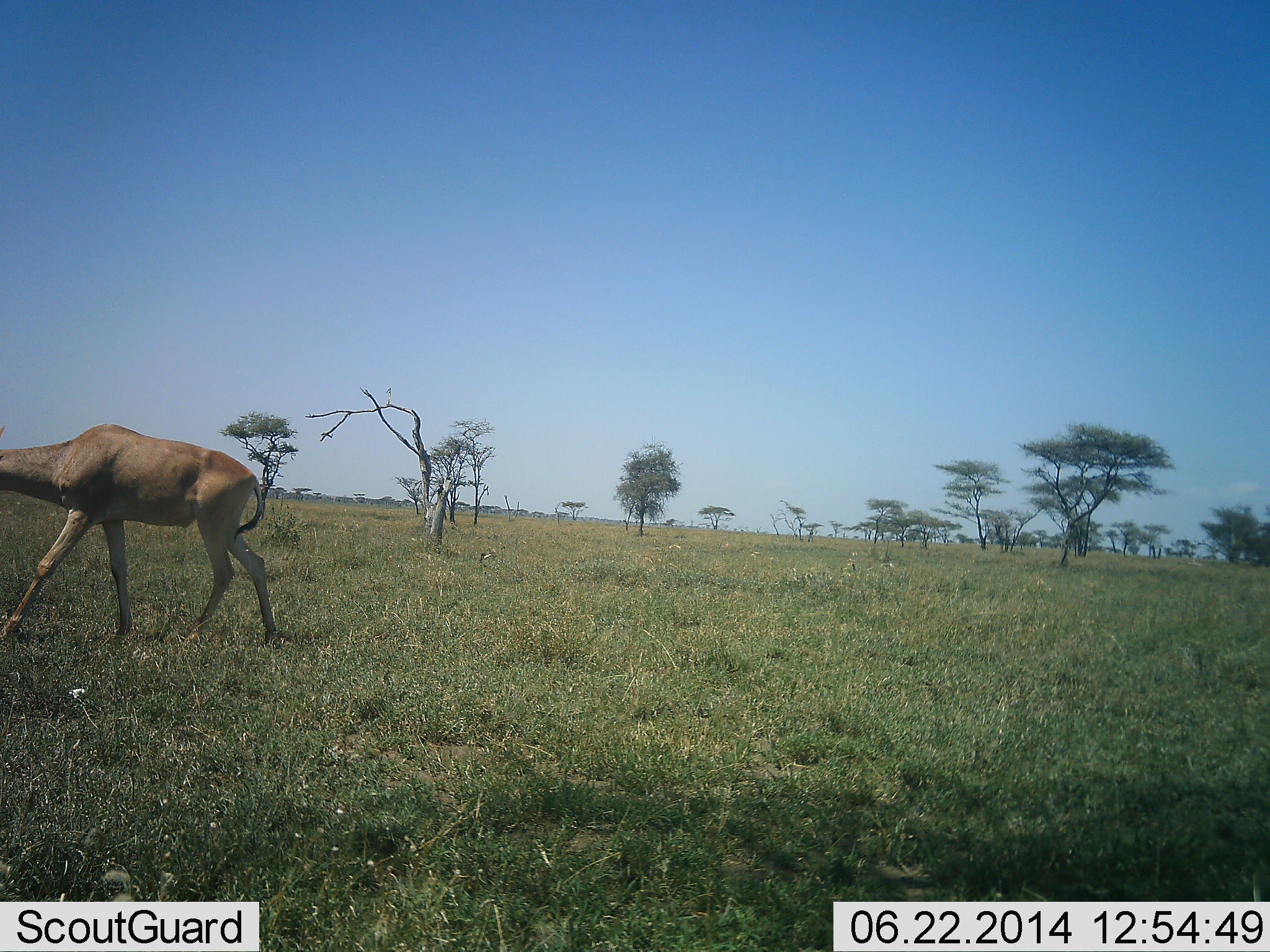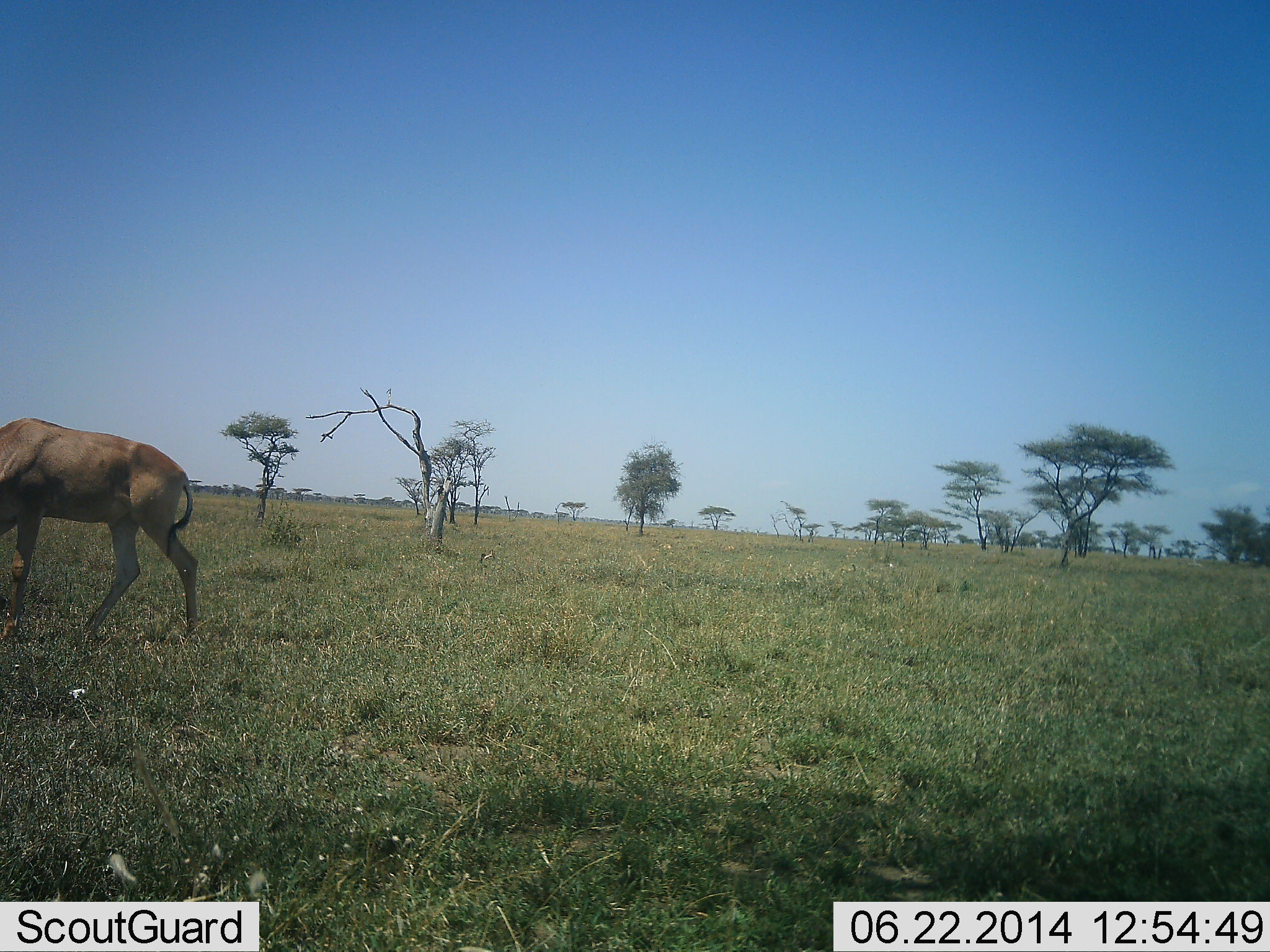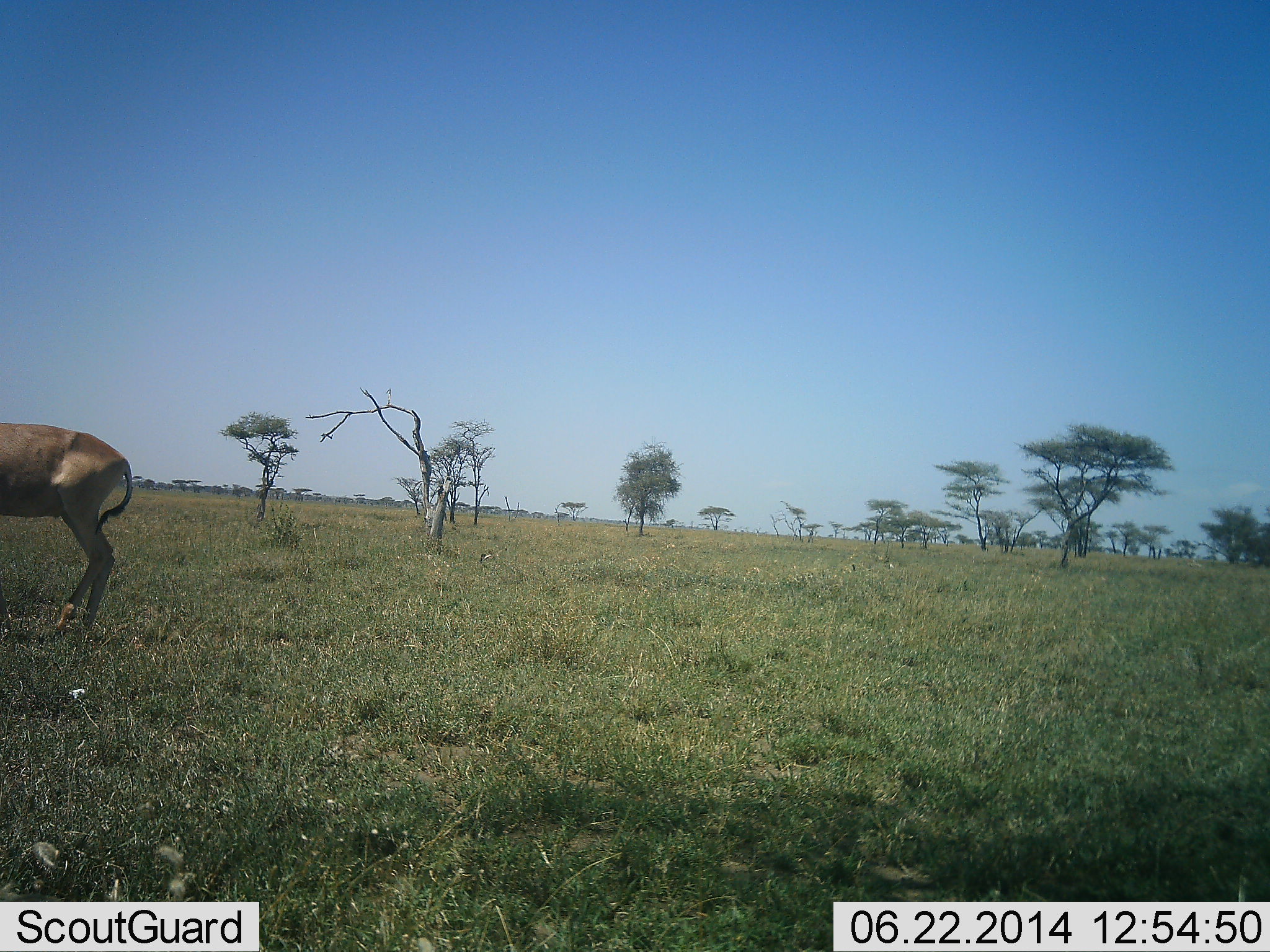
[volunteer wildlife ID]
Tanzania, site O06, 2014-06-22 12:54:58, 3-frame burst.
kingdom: Animalia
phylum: Chordata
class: Mammalia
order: Artiodactyla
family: Bovidae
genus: Alcelaphus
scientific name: Alcelaphus buselaphus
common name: hartebeest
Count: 1.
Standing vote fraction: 0%.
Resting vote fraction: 0%.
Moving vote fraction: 100%.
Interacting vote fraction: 0%.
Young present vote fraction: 0%.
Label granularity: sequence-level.